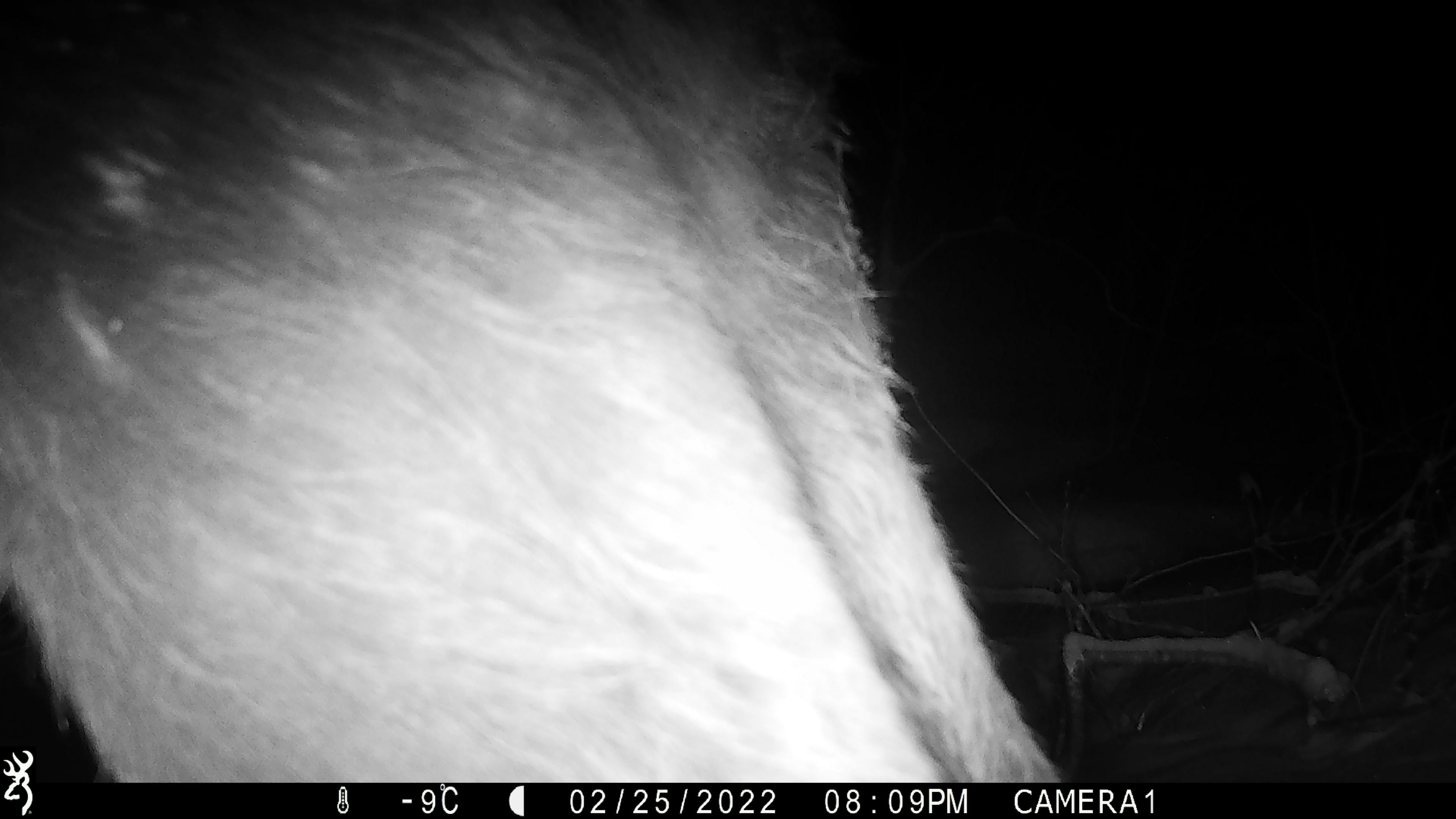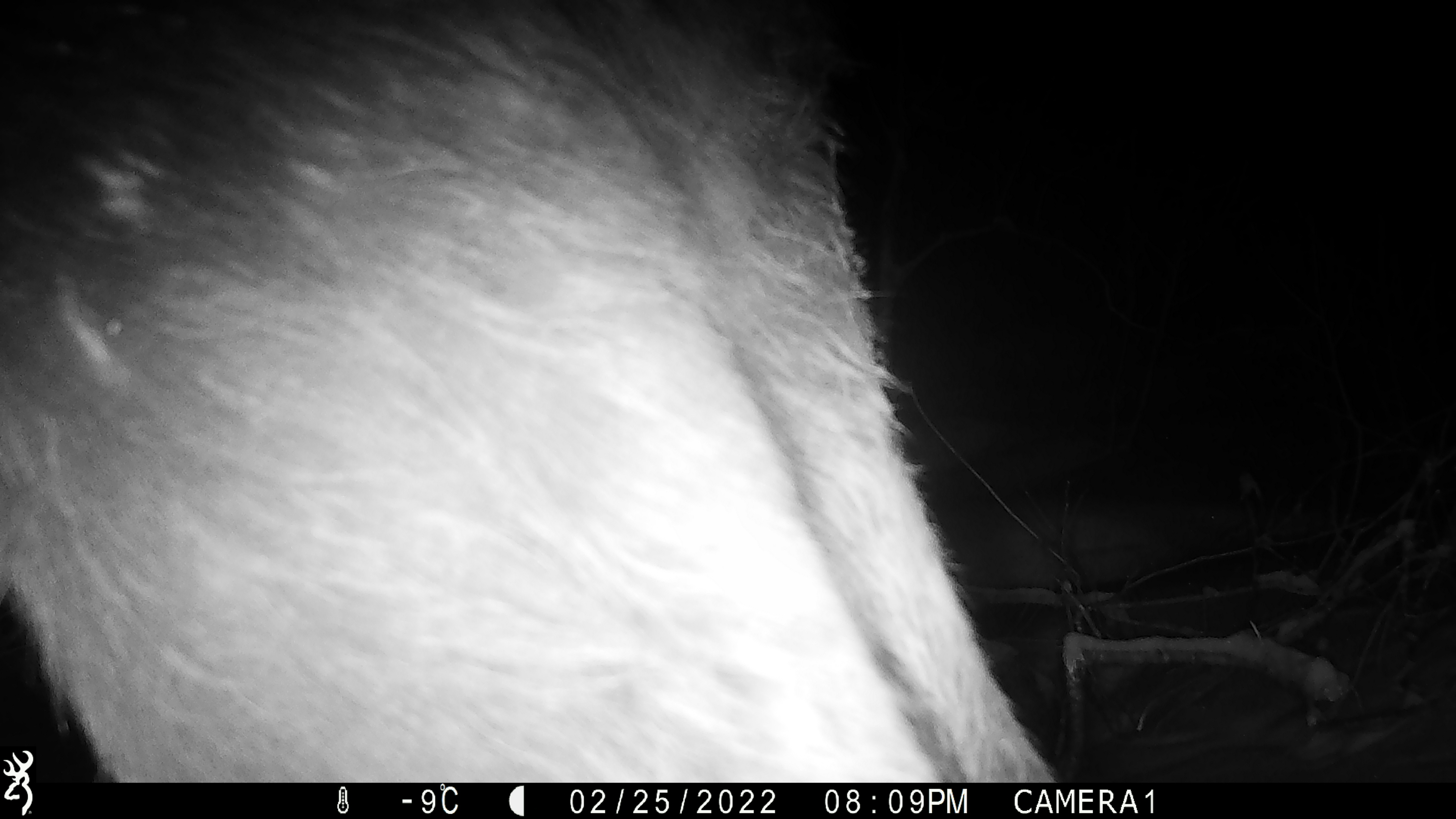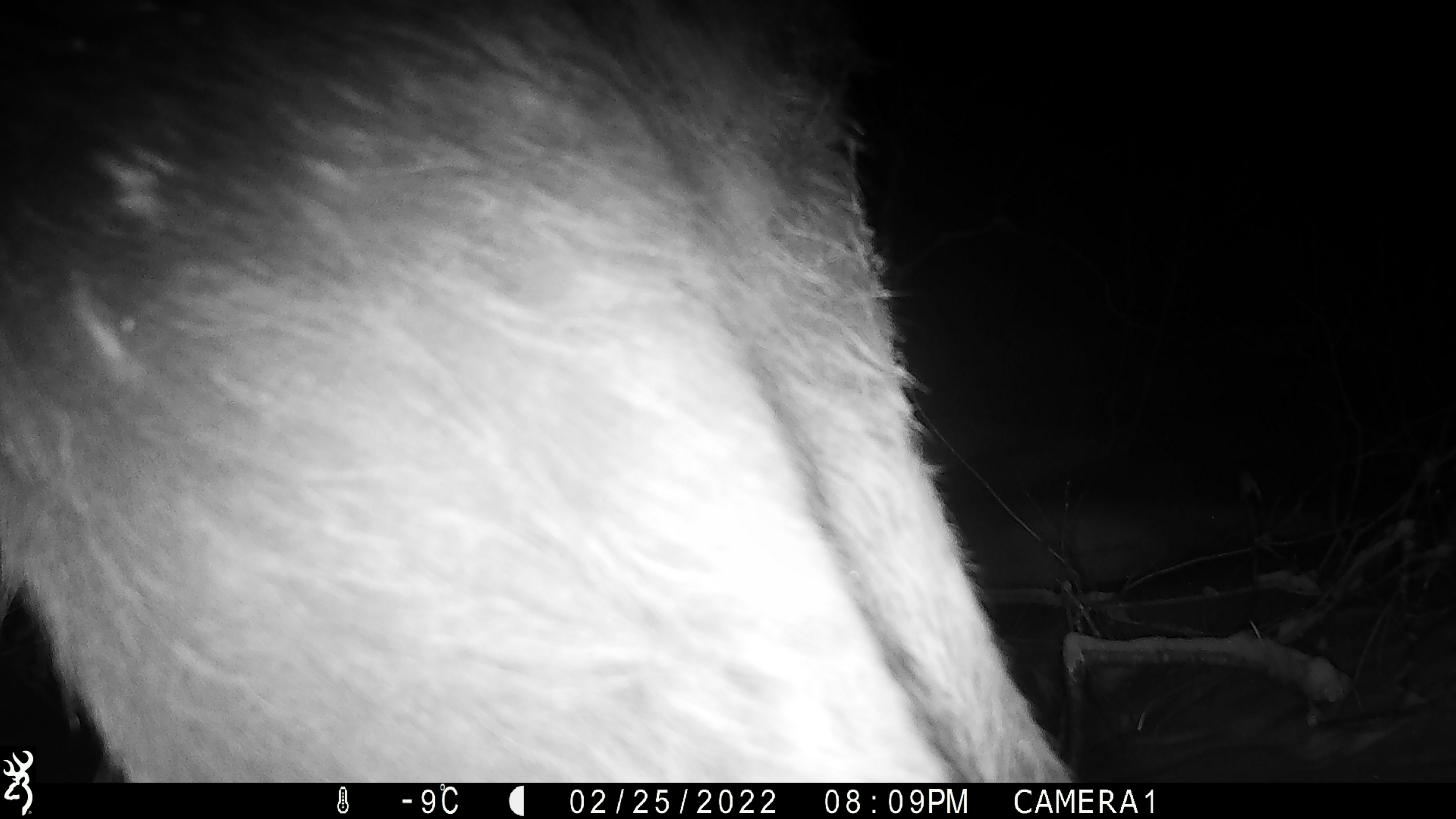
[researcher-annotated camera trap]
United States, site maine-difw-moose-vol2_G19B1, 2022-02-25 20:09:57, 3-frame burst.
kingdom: Animalia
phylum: Chordata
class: Mammalia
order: Artiodactyla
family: Cervidae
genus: Alces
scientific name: Alces alces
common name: moose